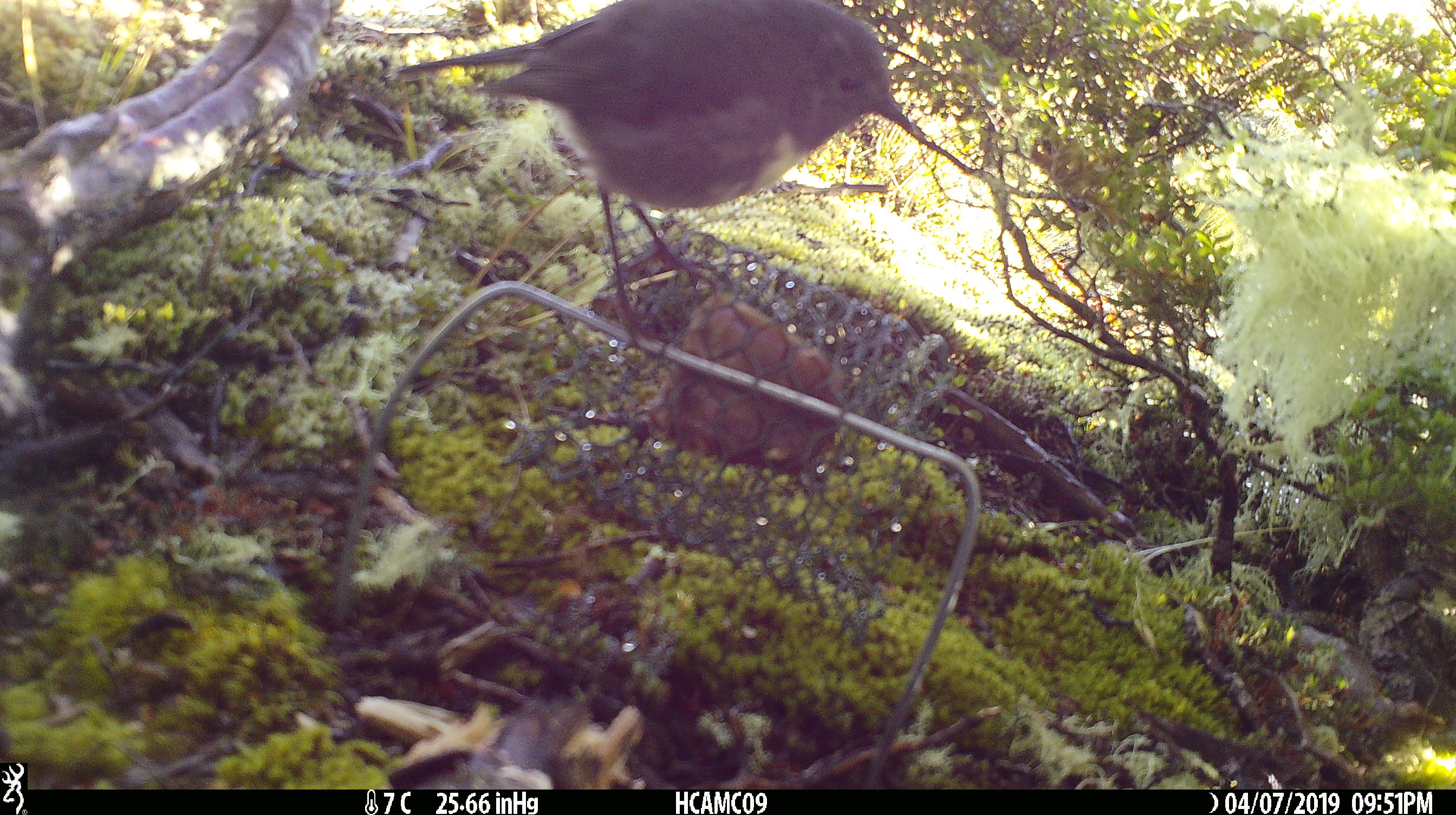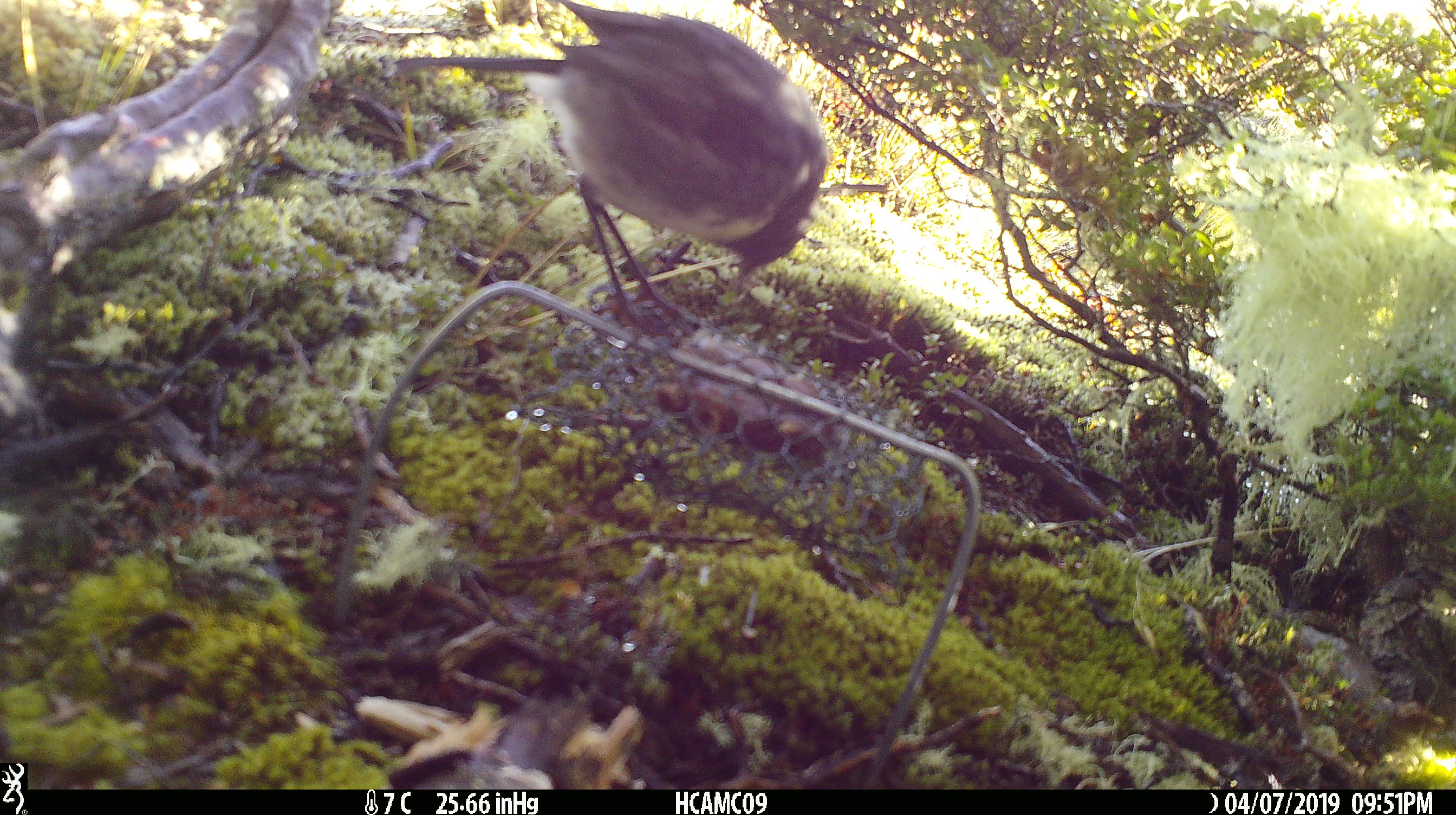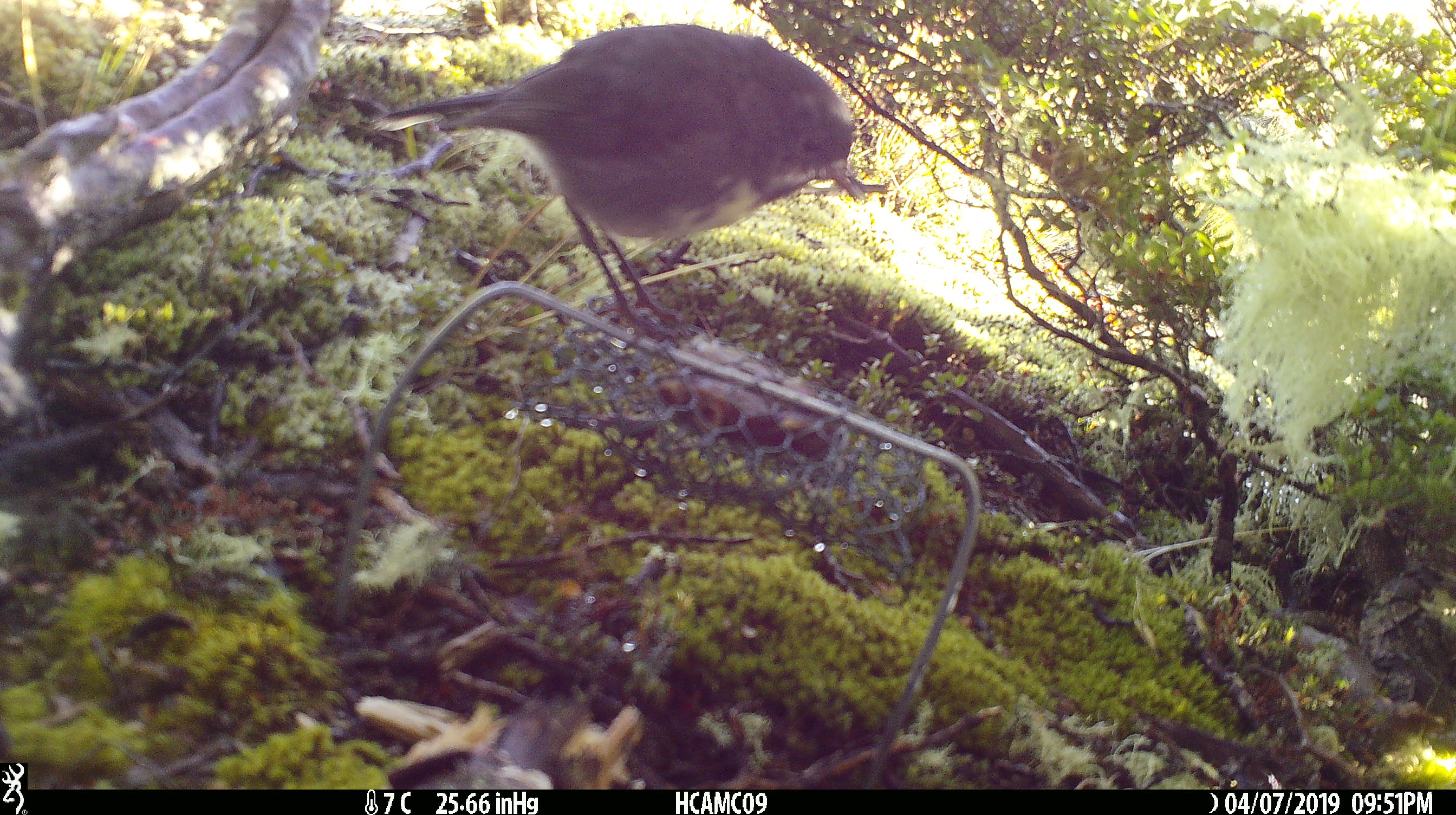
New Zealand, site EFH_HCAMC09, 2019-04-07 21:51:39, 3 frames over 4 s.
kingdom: Animalia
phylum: Chordata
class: Aves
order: Passeriformes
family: Petroicidae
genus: Petroica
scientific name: Petroica australis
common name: new zealand robin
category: robin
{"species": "robin (new zealand robin) (Petroica australis)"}